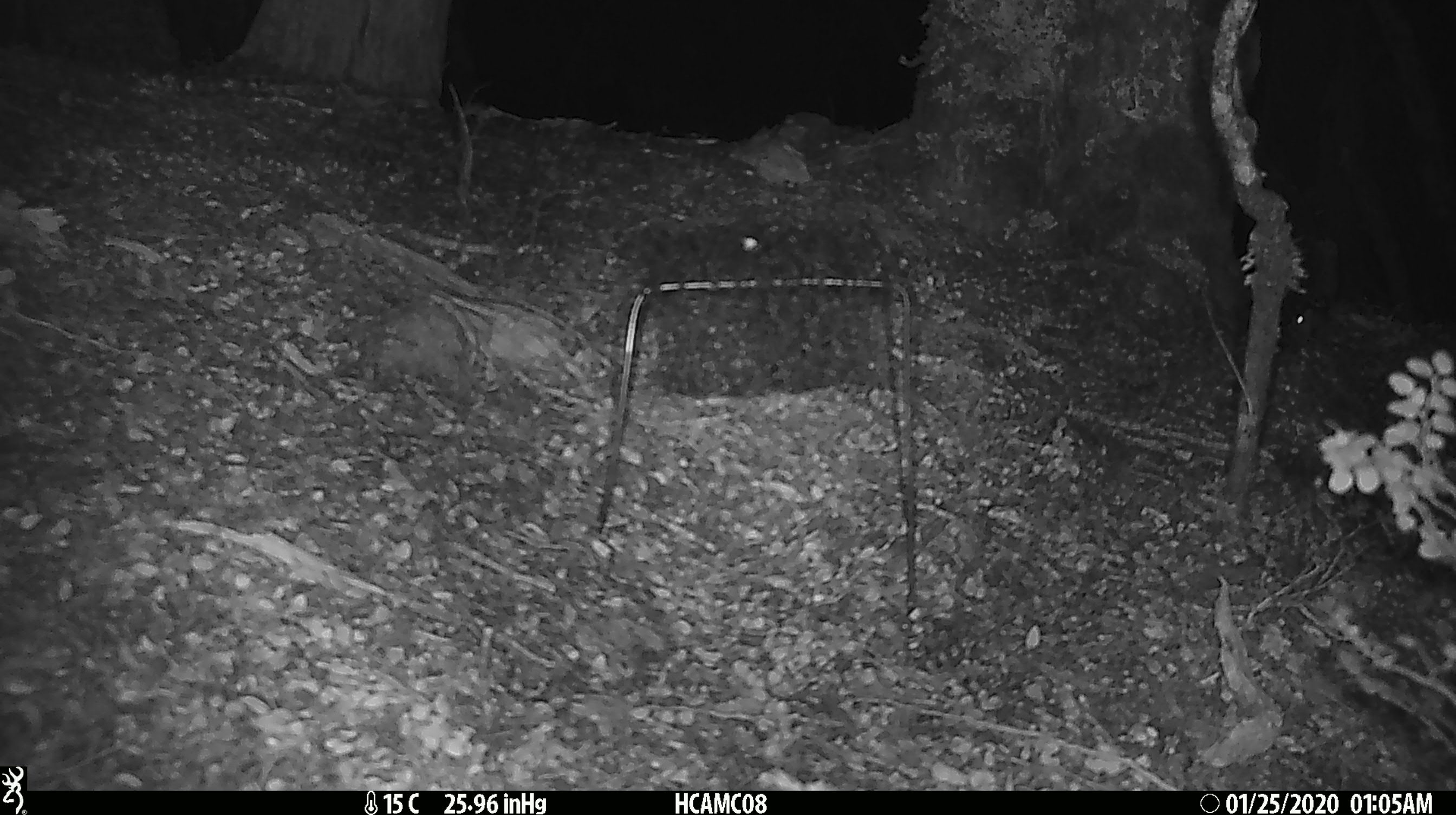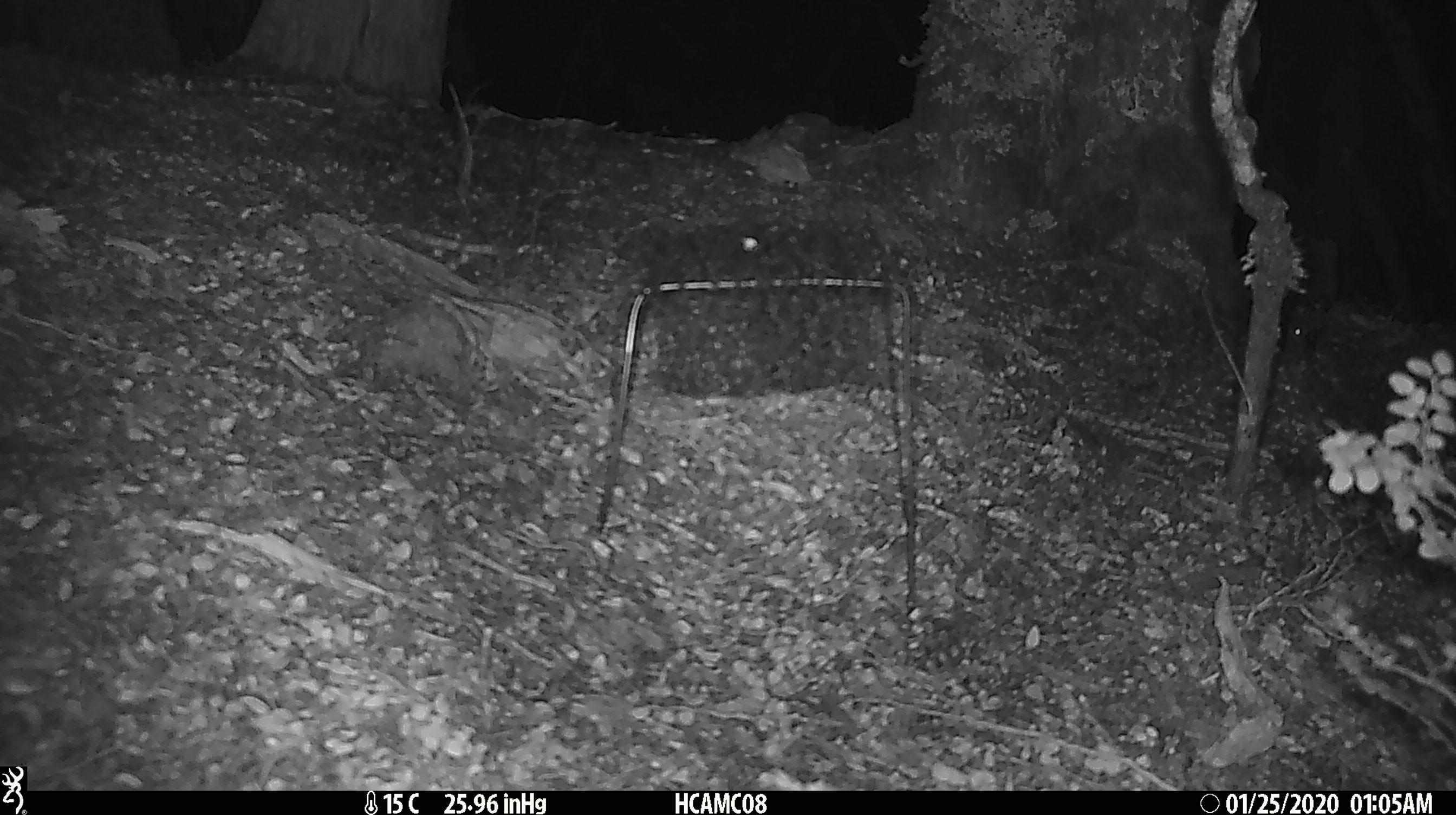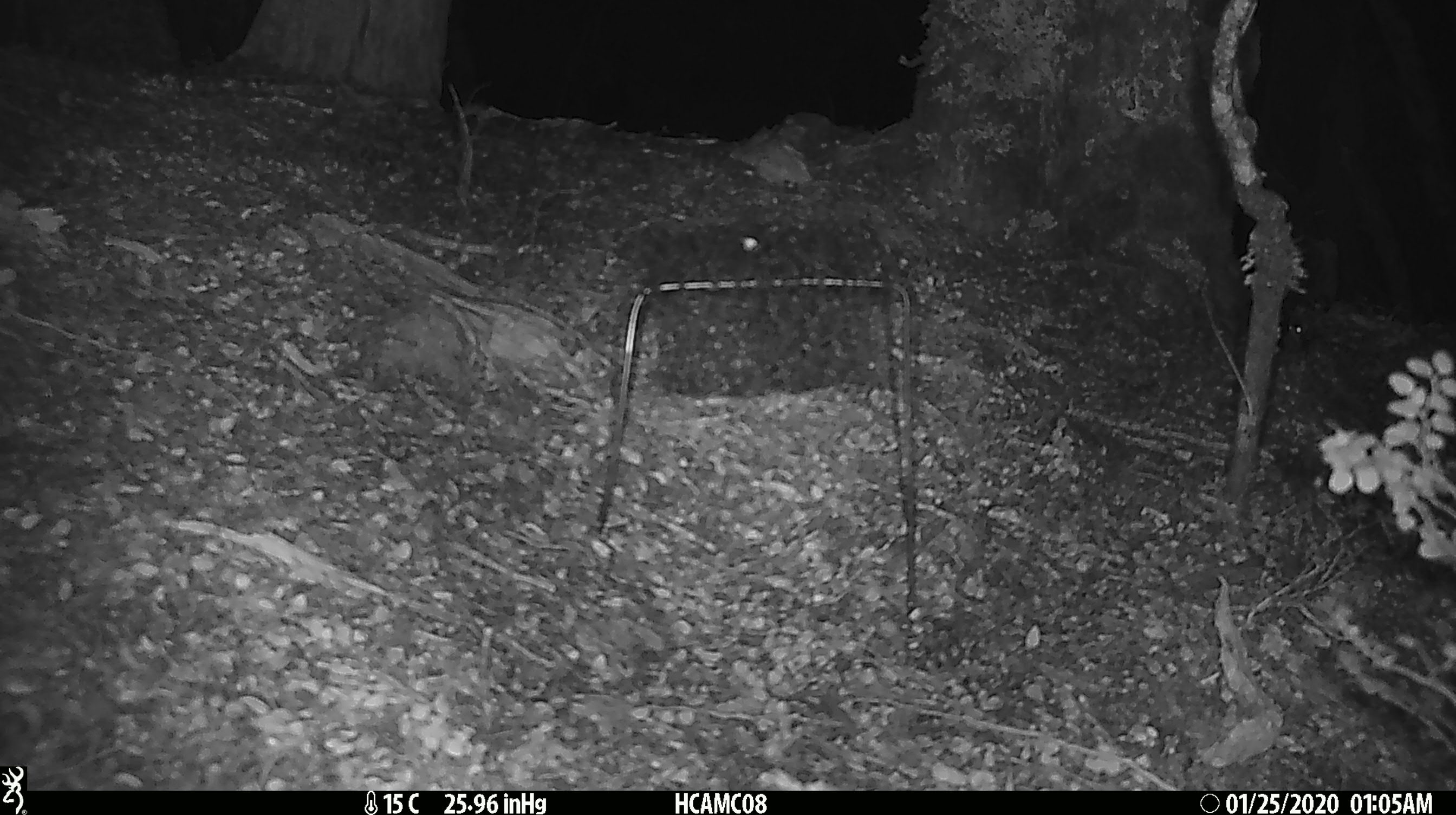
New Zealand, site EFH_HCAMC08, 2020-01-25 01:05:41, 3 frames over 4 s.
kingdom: Animalia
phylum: Chordata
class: Mammalia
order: Rodentia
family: Muridae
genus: Mus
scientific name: Mus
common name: mouse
Mouse (Mus).